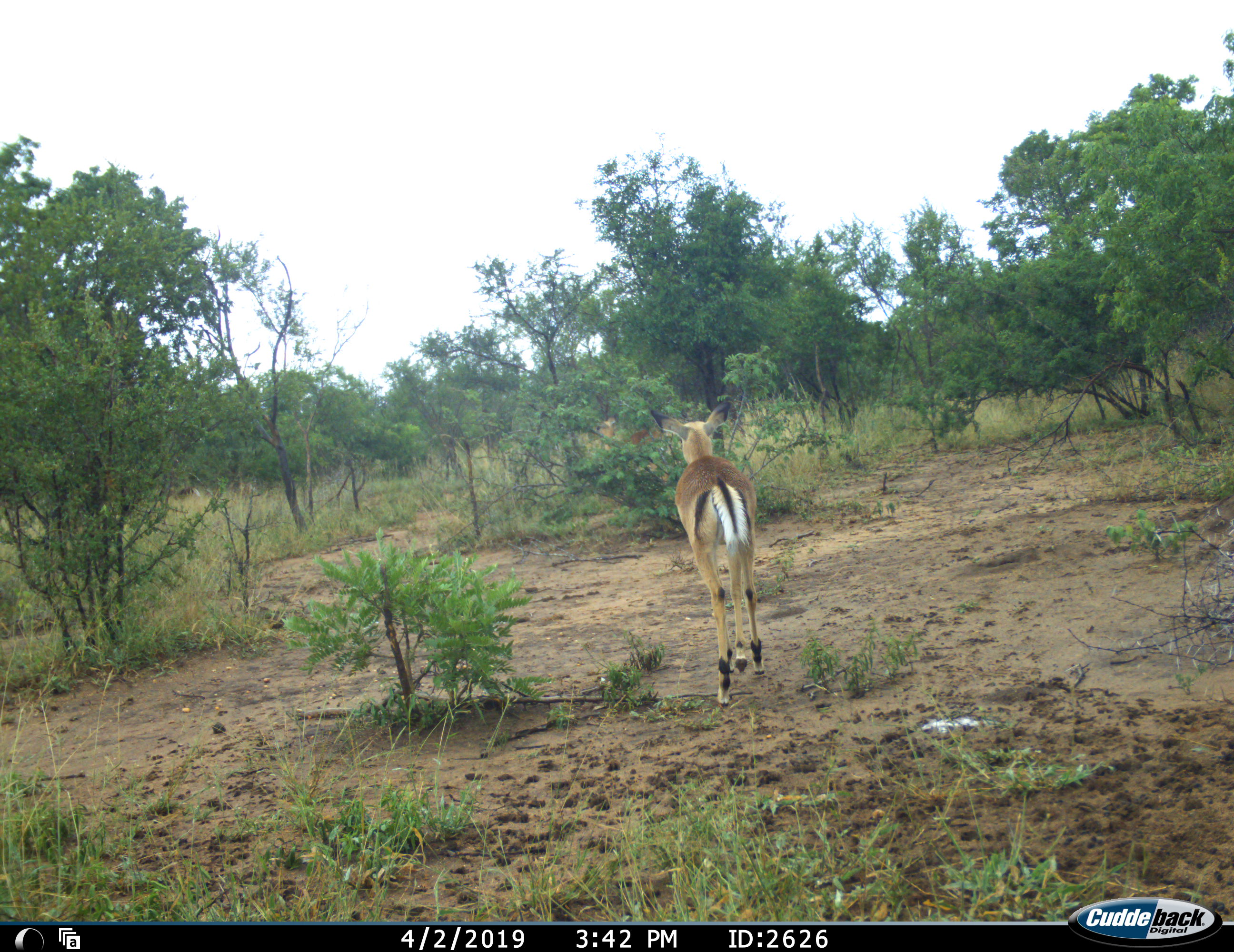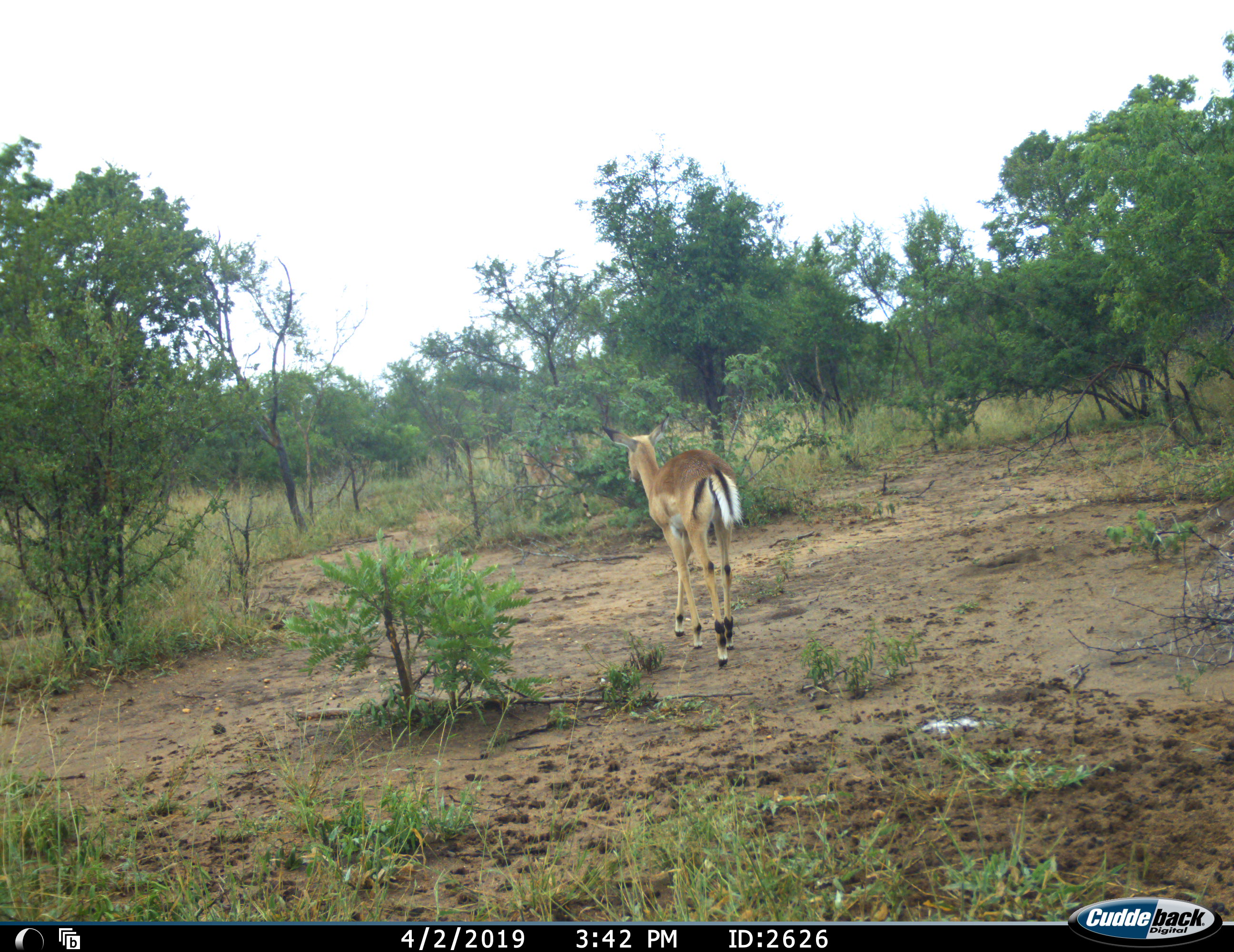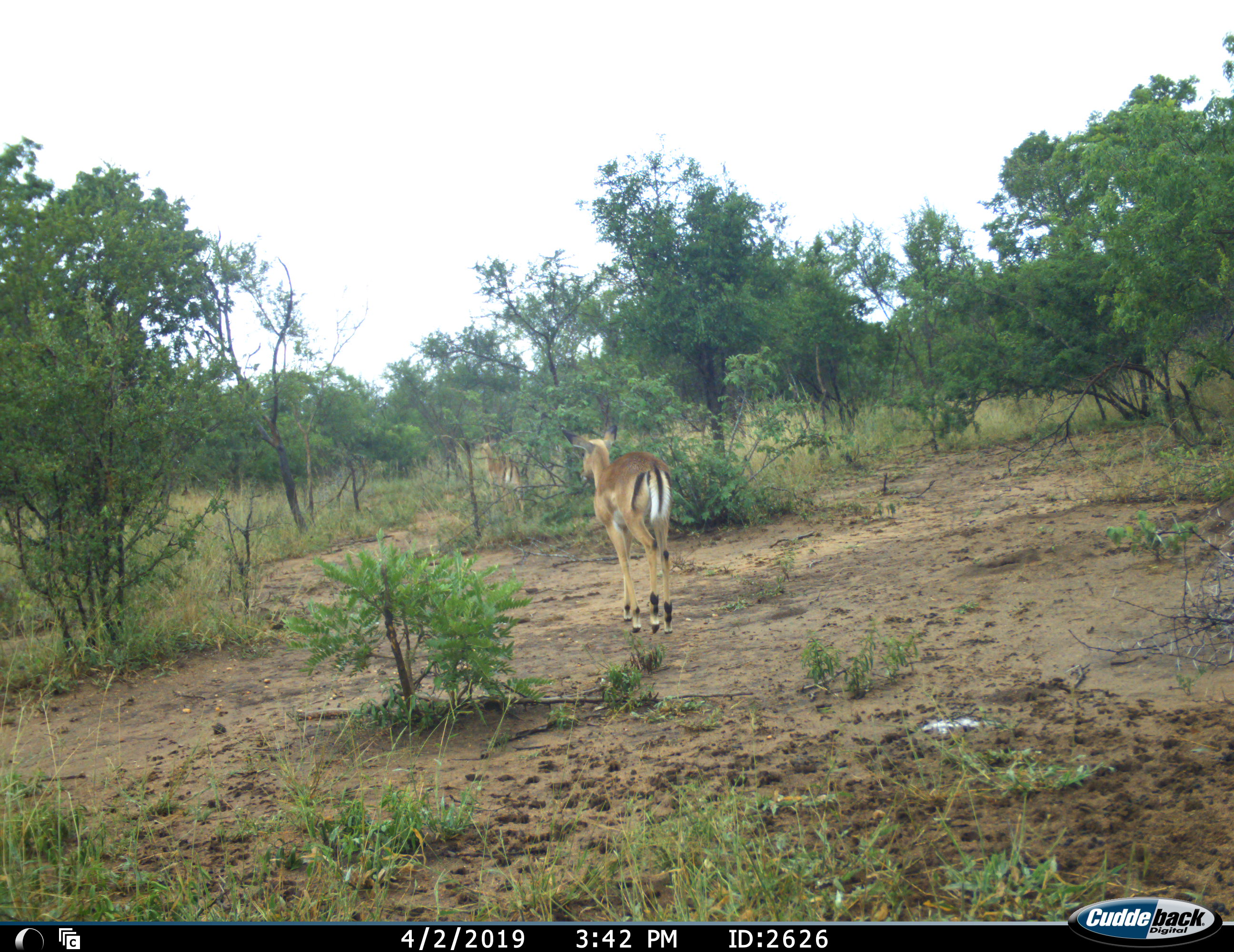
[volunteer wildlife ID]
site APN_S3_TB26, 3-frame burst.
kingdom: Animalia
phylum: Chordata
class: Mammalia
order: Artiodactyla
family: Bovidae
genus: Aepyceros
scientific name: Aepyceros melampus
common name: impala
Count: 1.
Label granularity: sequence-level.